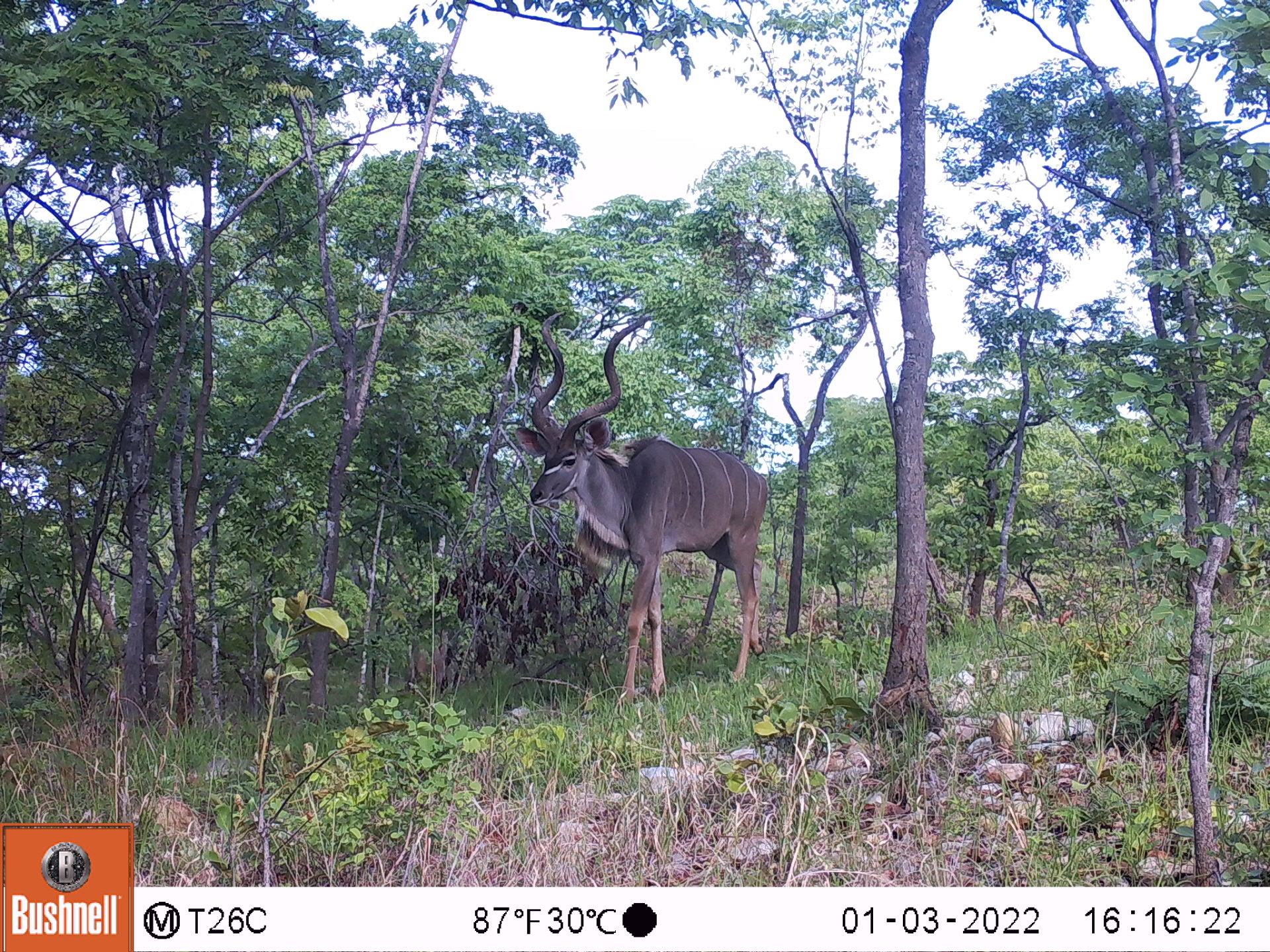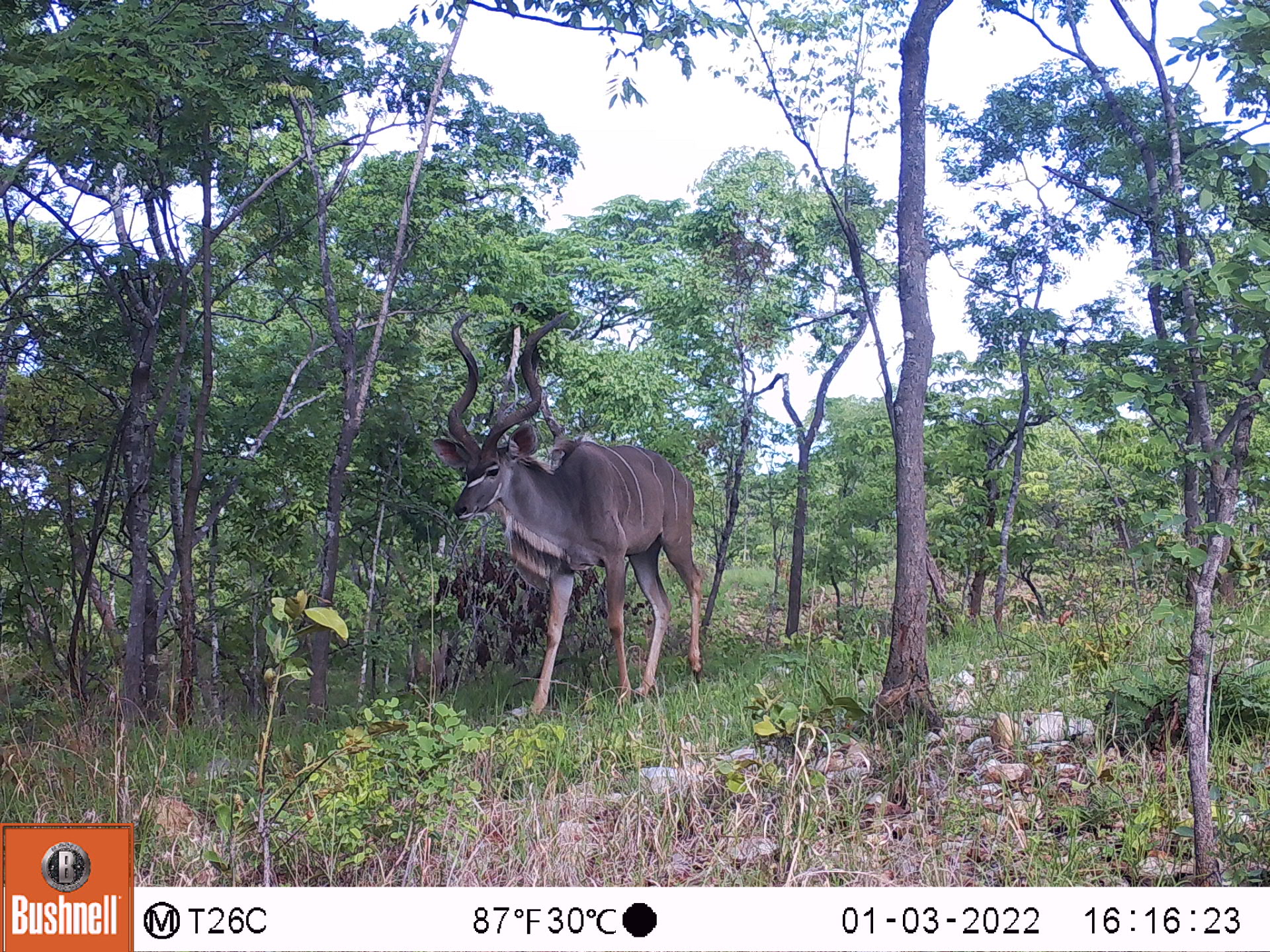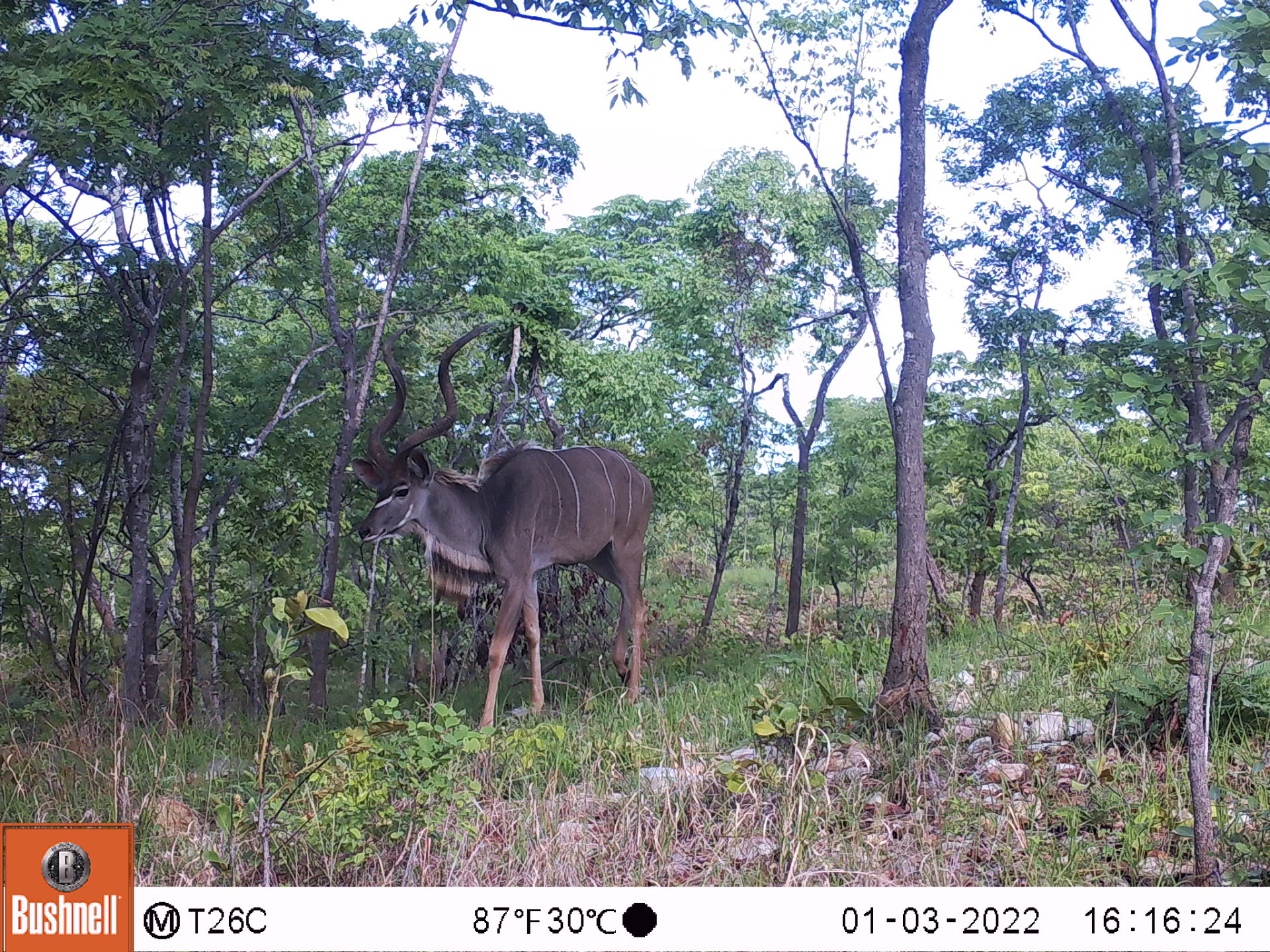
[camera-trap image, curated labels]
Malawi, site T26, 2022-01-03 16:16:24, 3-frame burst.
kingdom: Animalia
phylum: Chordata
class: Mammalia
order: Artiodactyla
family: Bovidae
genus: Tragelaphus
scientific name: Tragelaphus strepsiceros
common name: greater kudu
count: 1